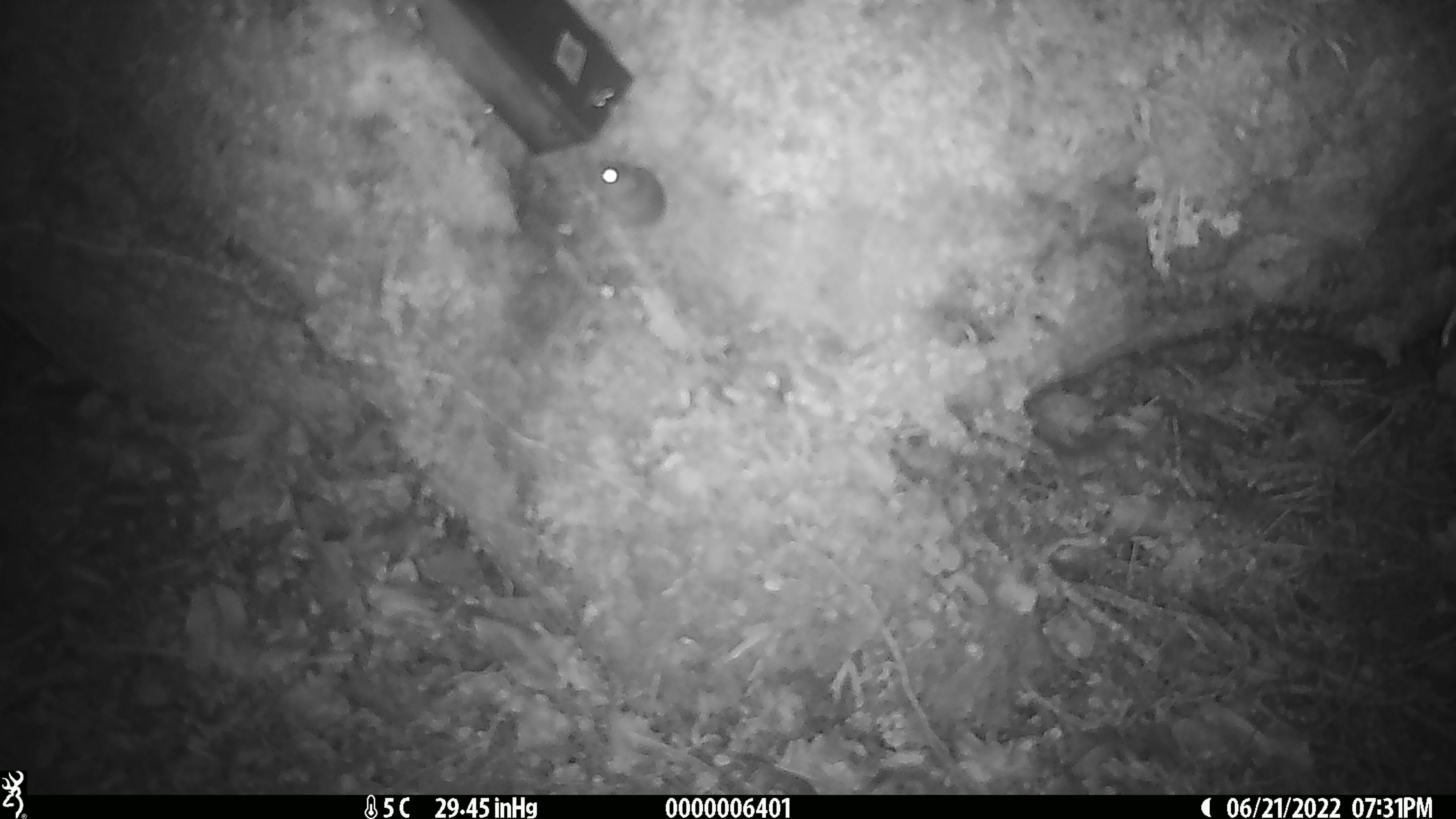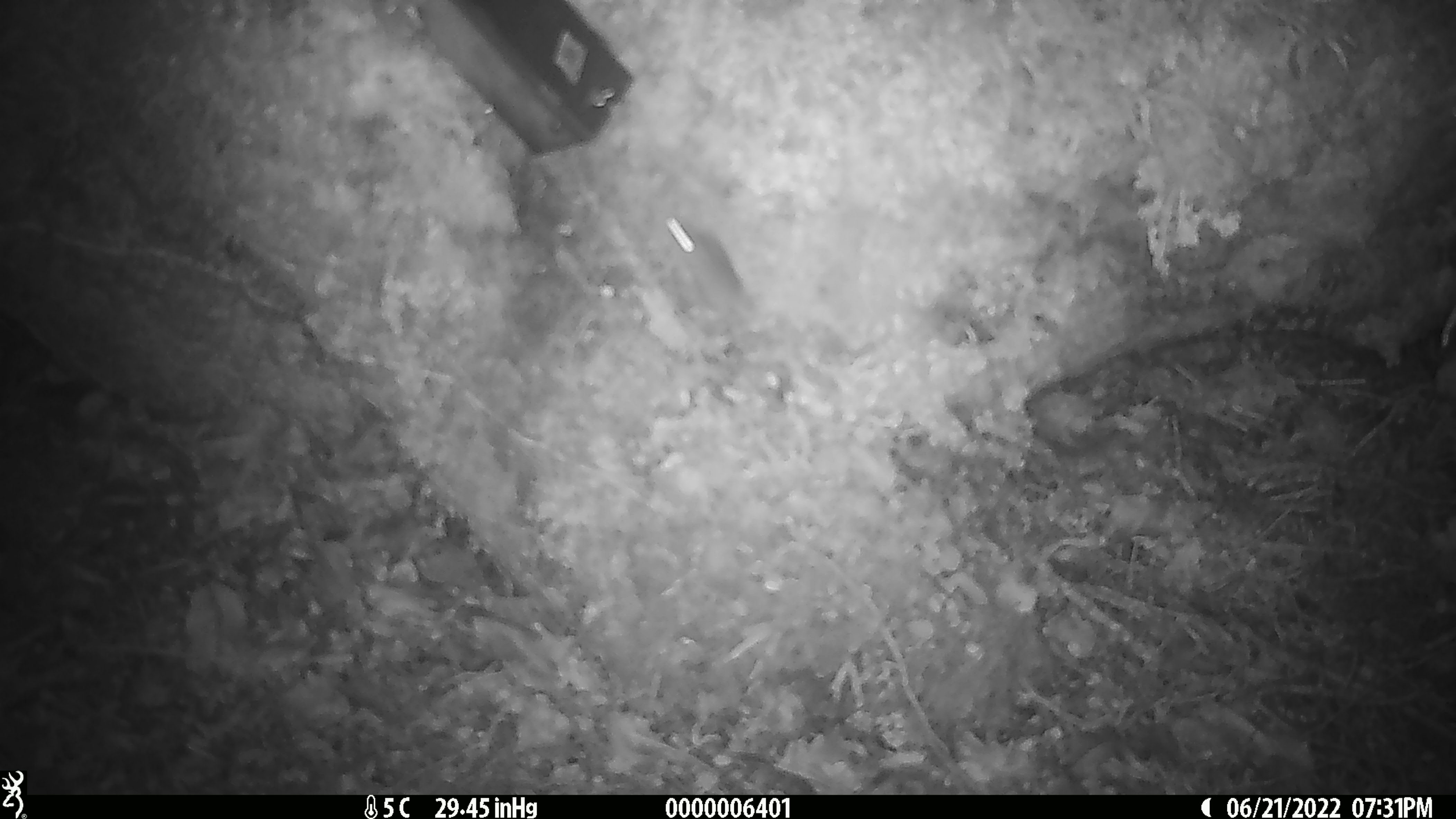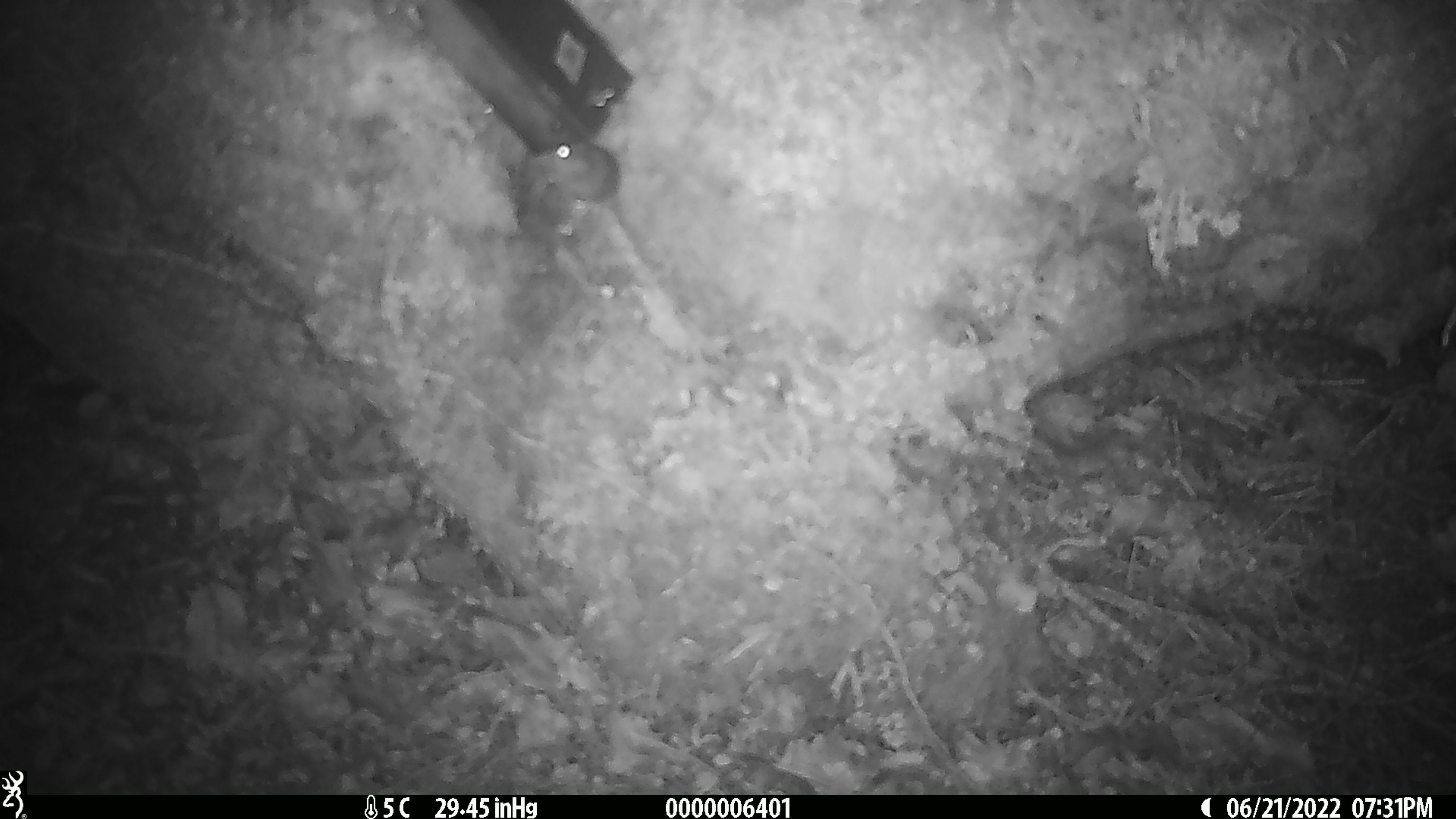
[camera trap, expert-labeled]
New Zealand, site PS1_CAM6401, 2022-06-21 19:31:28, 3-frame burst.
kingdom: Animalia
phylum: Chordata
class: Mammalia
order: Rodentia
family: Muridae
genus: Mus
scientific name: Mus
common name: mouse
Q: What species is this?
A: Mouse (Mus).